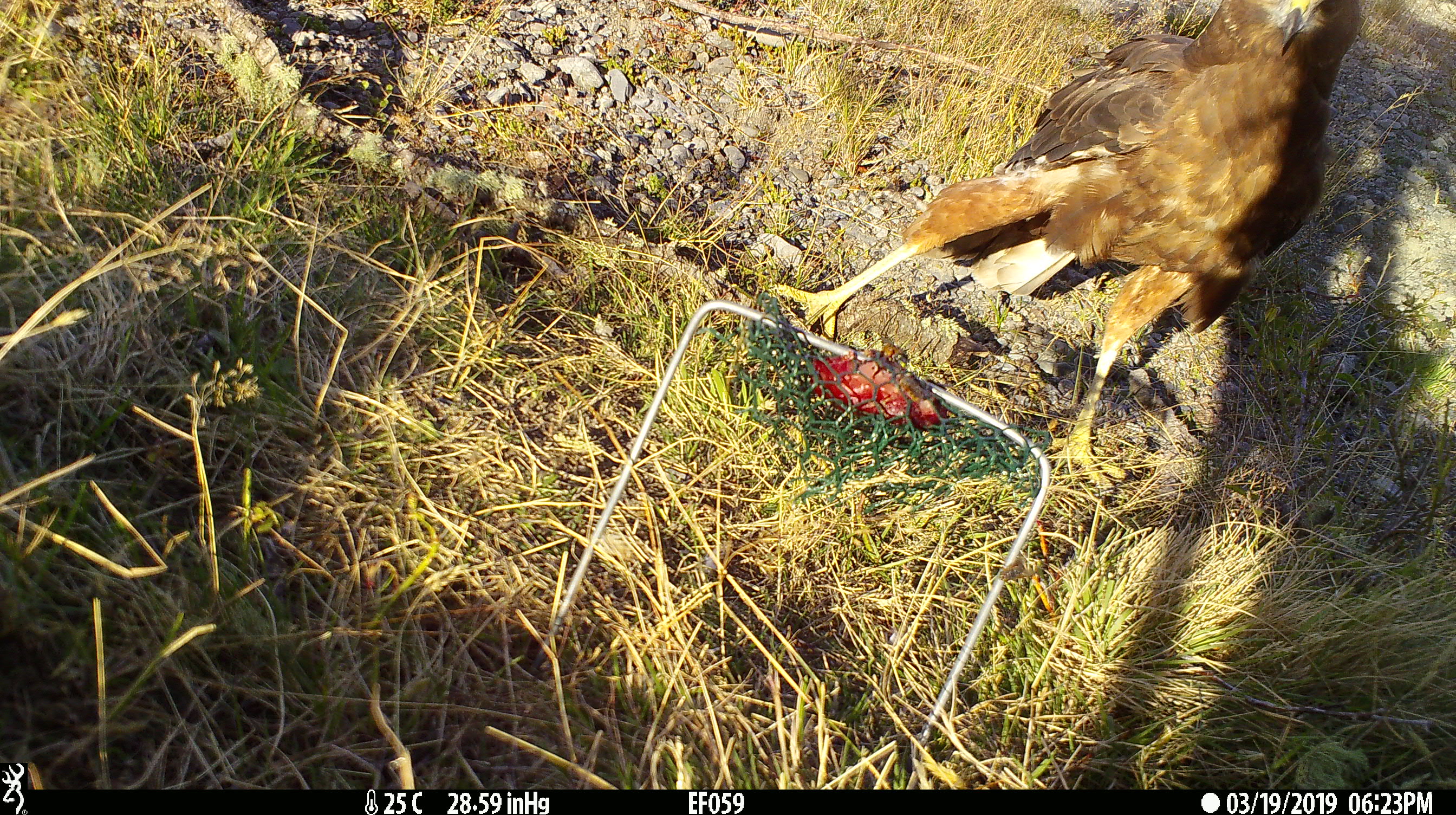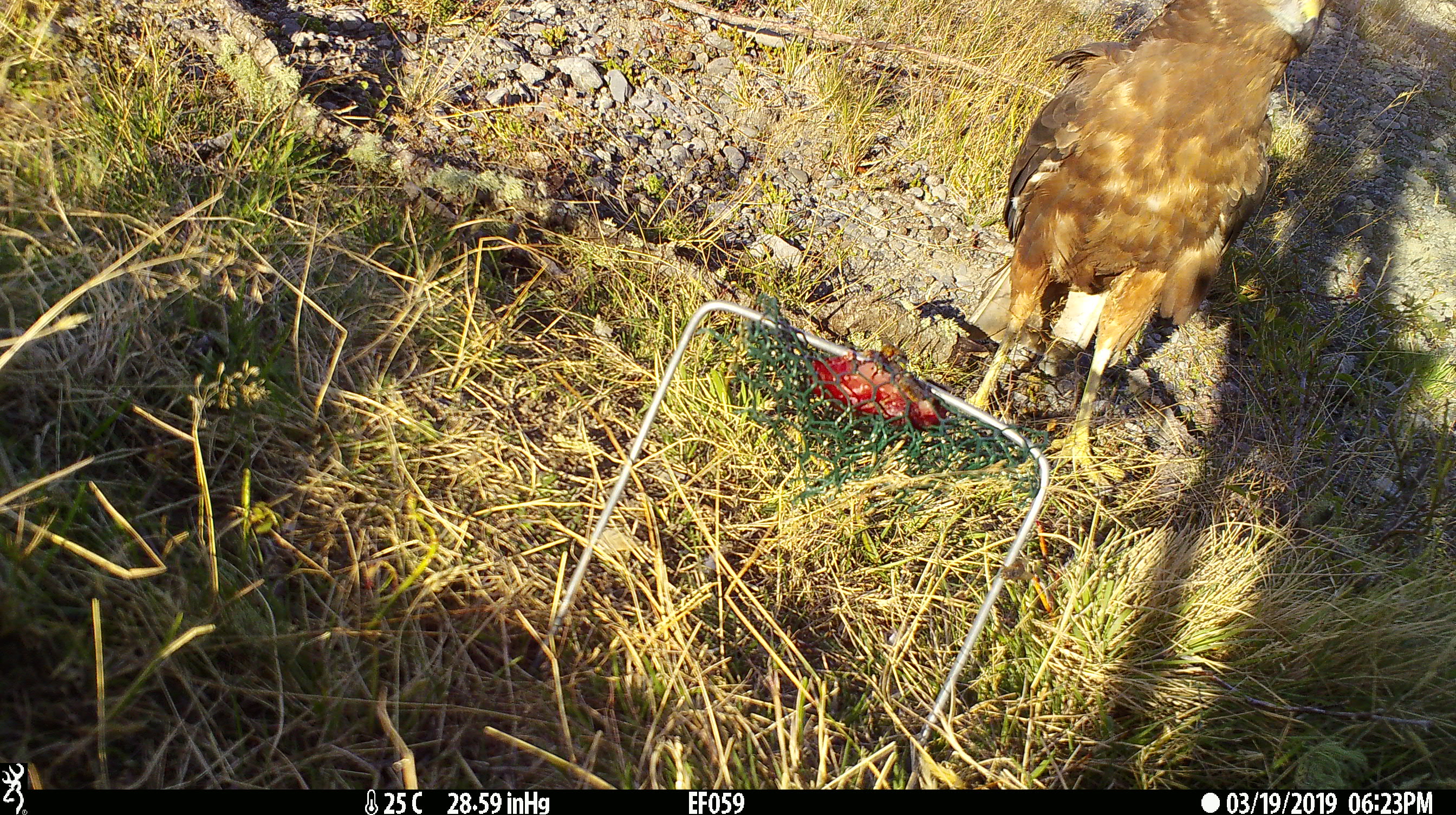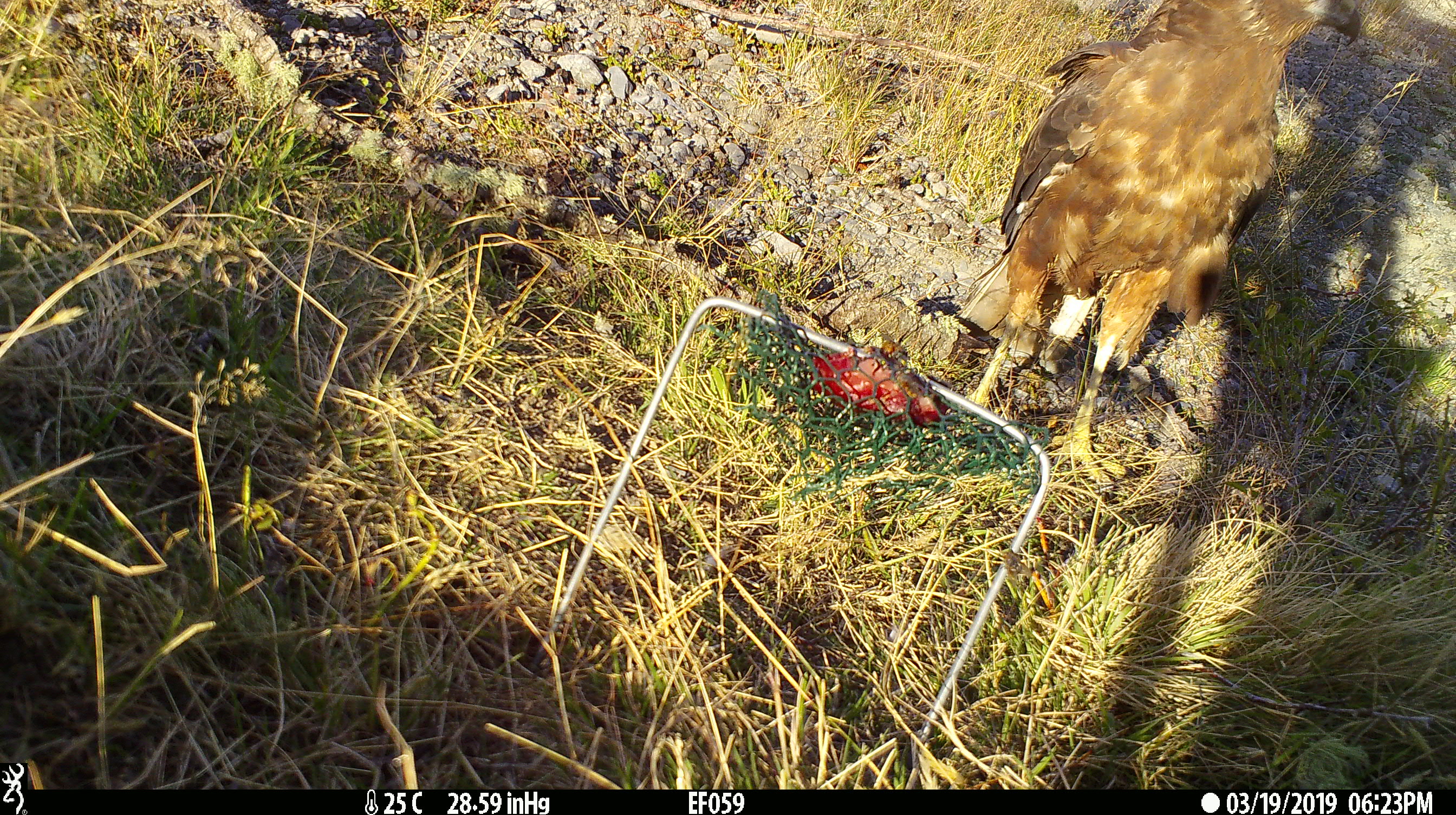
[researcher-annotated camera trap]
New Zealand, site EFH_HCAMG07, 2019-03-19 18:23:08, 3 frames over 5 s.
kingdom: Animalia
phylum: Chordata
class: Aves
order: Accipitriformes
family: Accipitridae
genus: Circus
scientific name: Circus approximans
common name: swamp harrier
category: harrier